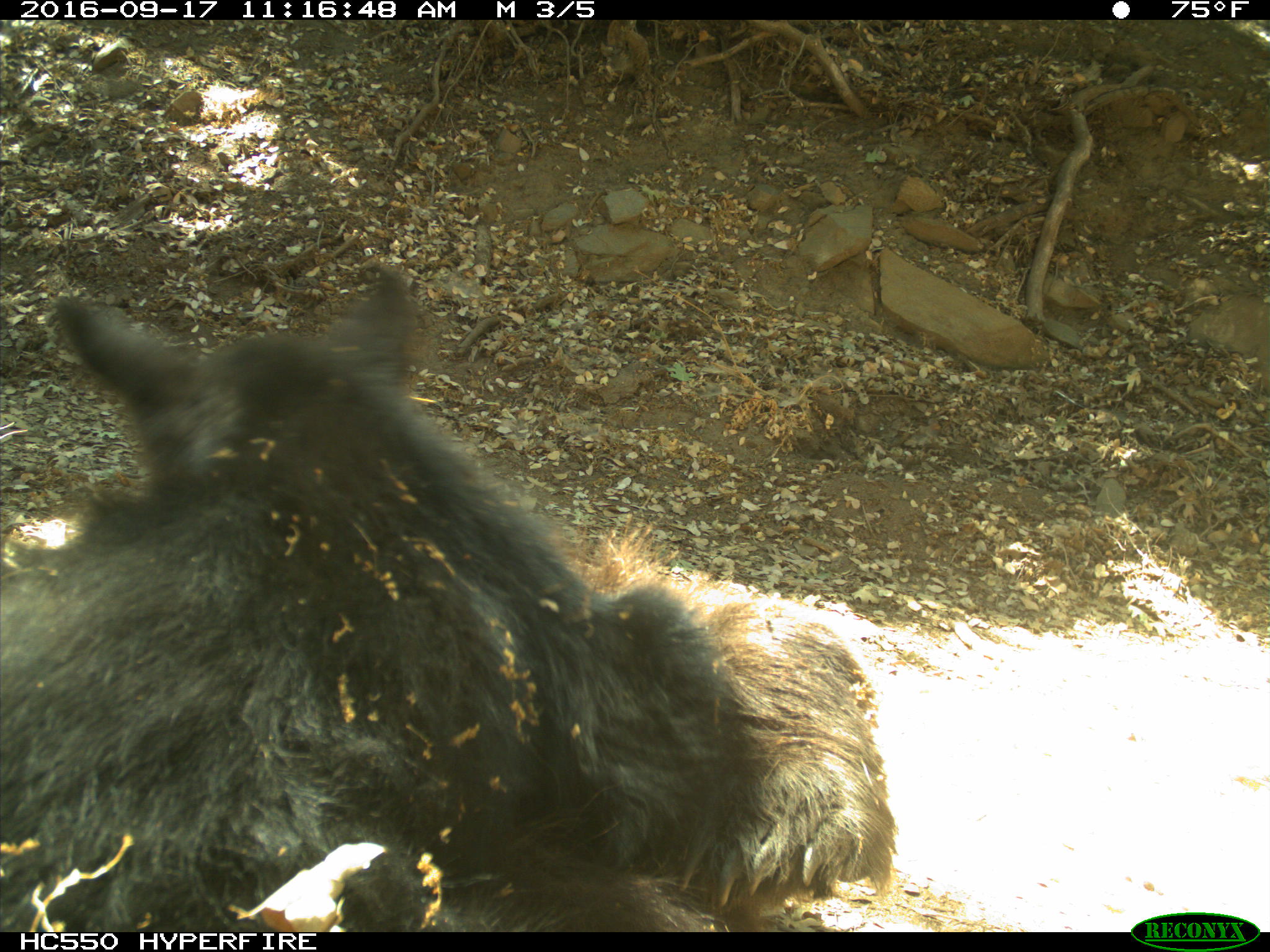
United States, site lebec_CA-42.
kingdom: Animalia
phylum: Chordata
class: Mammalia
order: Carnivora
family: Ursidae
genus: Ursus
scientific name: Ursus americanus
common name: american black bear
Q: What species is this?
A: Ursus americanus (american black bear).